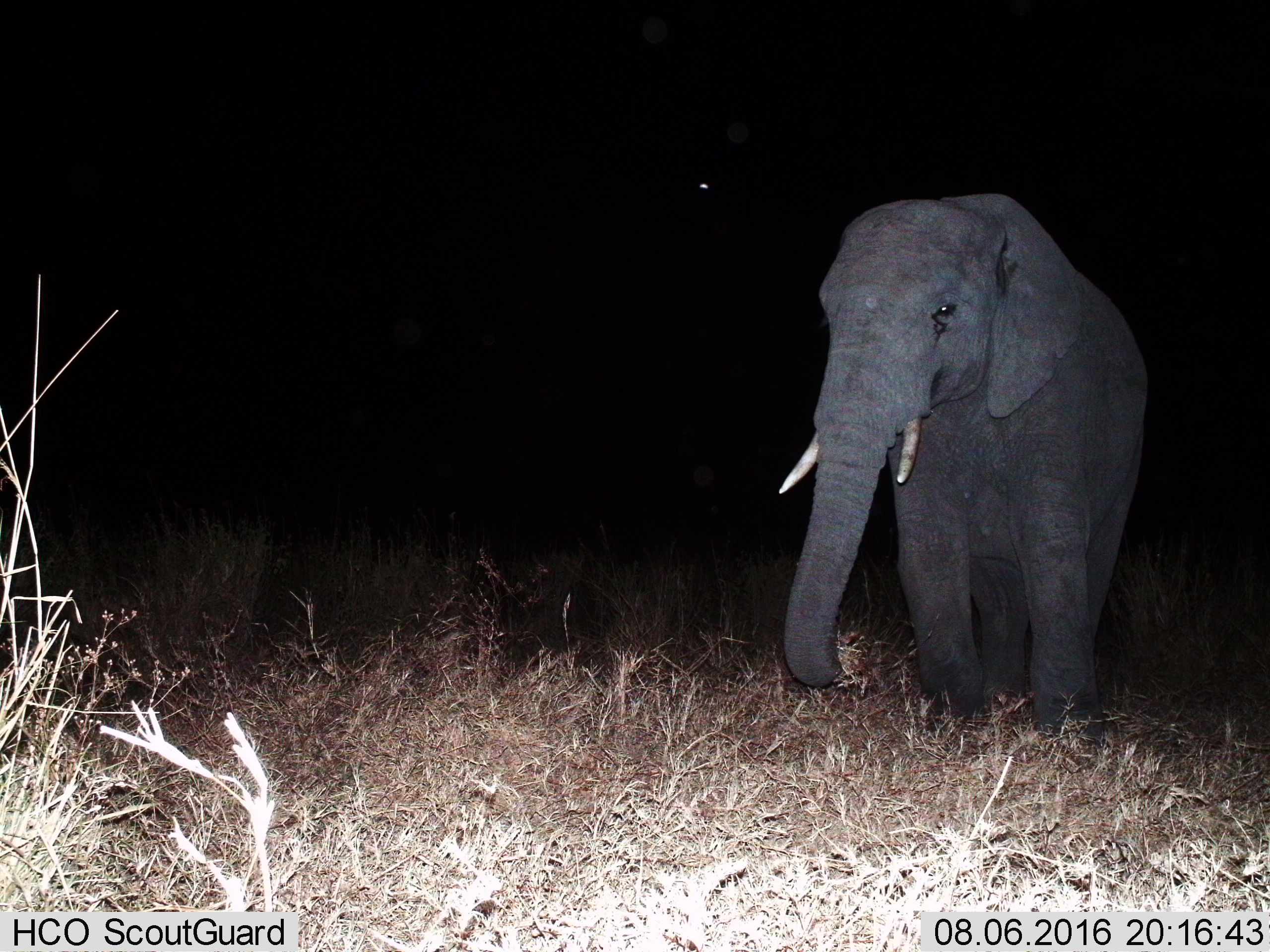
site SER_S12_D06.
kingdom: Animalia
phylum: Chordata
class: Mammalia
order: Proboscidea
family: Elephantidae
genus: Loxodonta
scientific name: Loxodonta africana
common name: african bush elephant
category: elephant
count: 1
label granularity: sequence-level